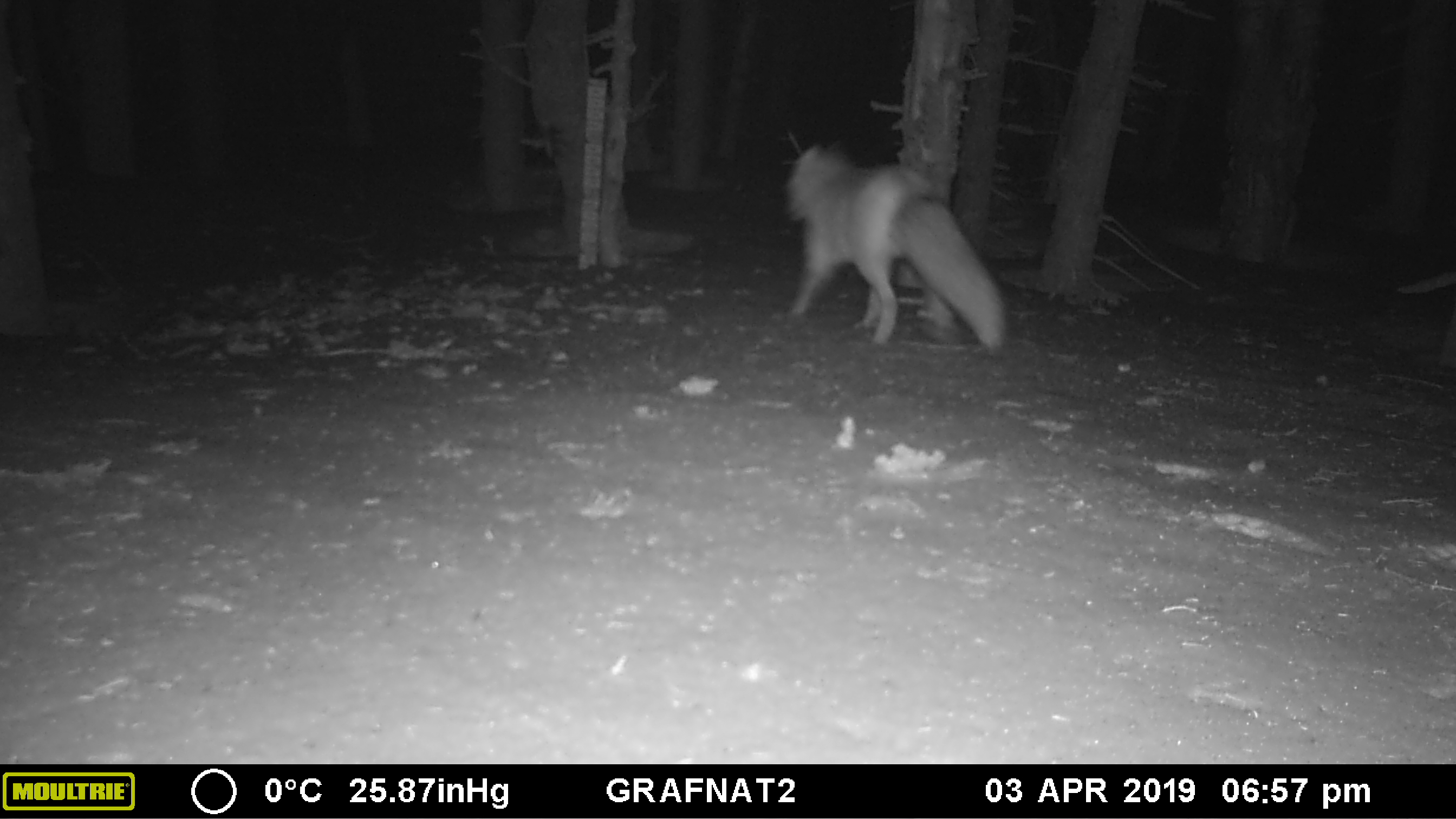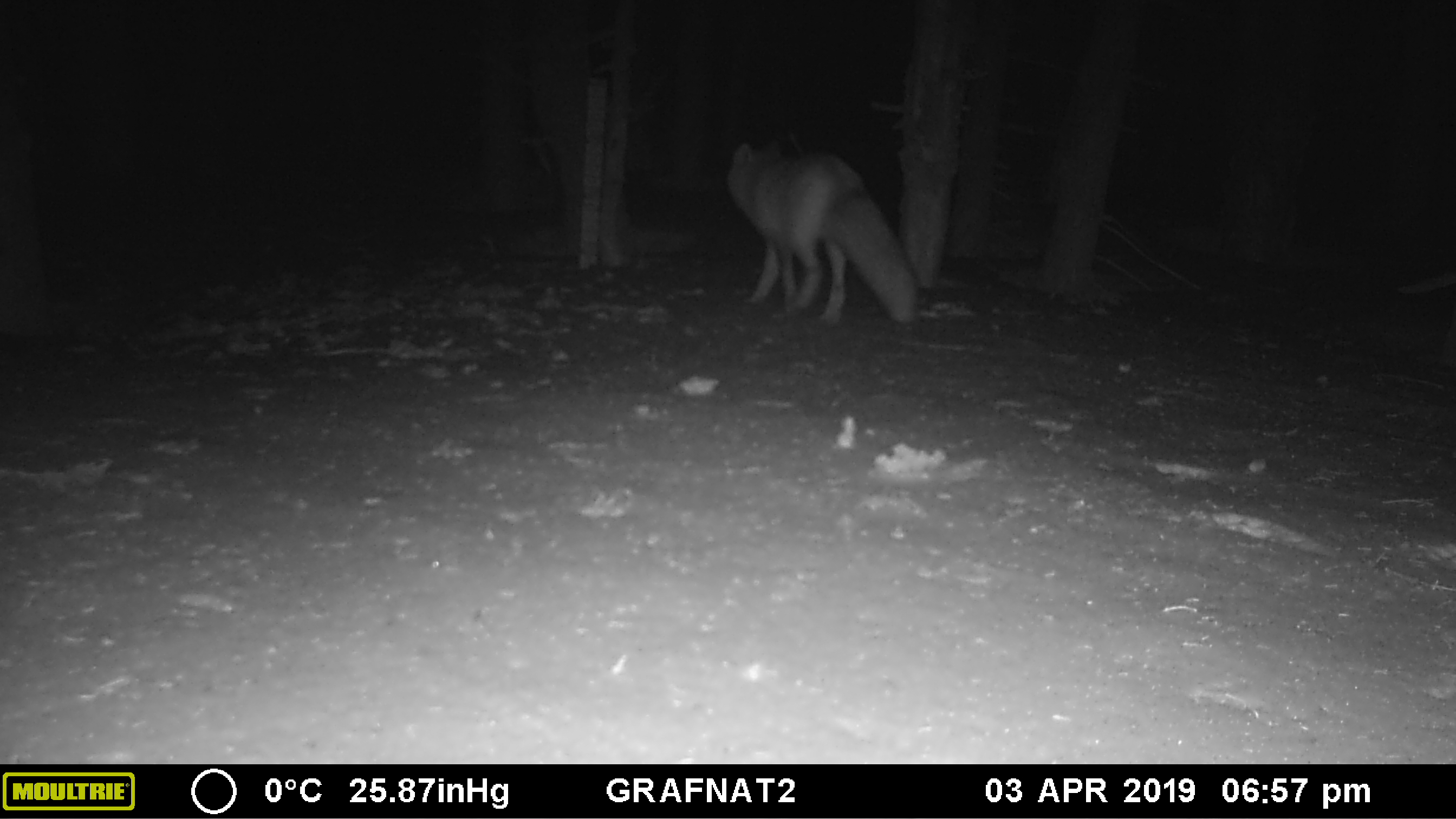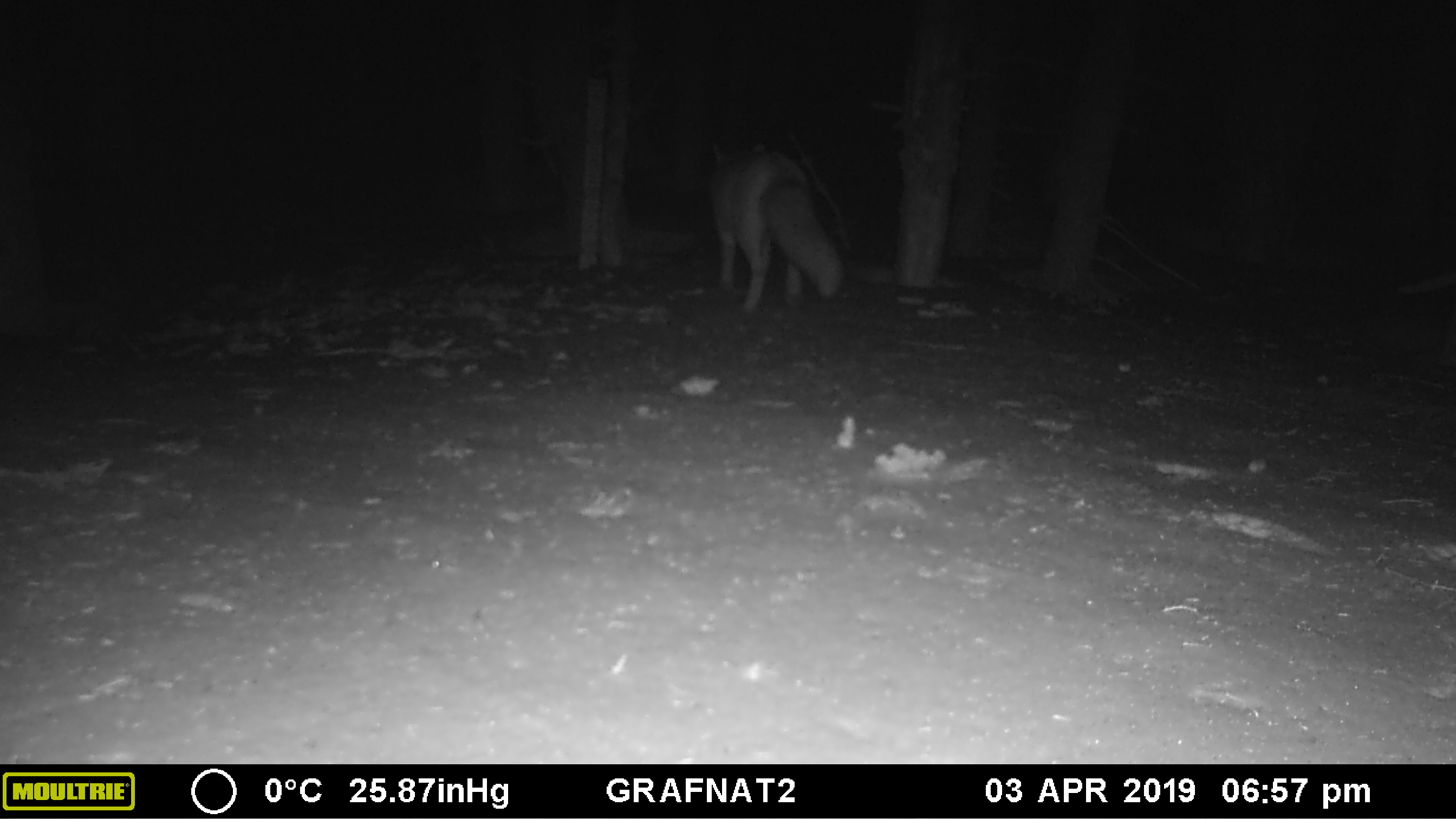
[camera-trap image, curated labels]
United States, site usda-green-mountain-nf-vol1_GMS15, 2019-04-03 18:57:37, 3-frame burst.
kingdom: Animalia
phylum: Chordata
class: Mammalia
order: Carnivora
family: Canidae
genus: Vulpes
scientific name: Vulpes vulpes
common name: red fox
Red fox (Vulpes vulpes).